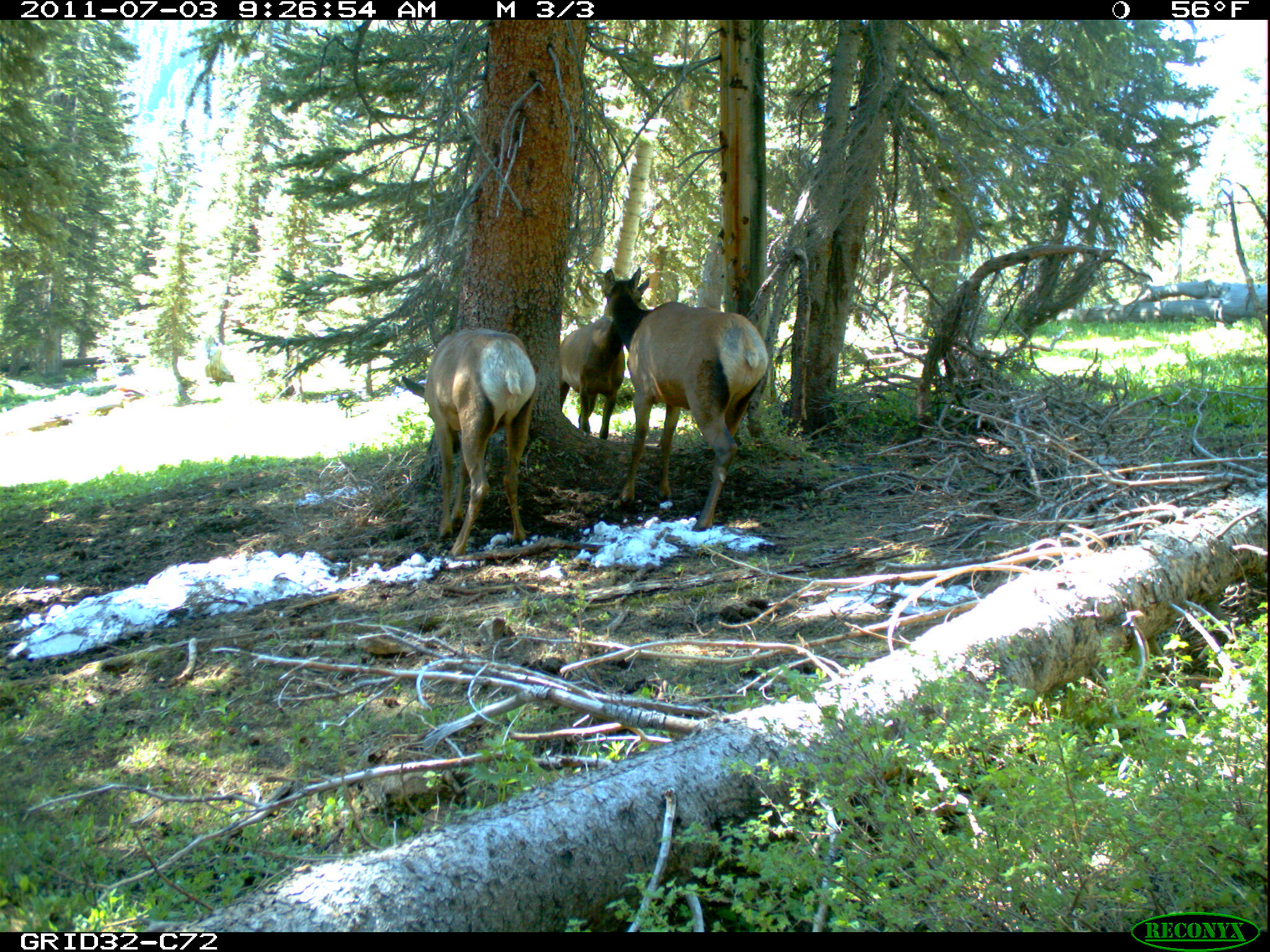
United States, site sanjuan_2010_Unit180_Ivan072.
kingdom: Animalia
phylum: Chordata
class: Mammalia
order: Artiodactyla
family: Cervidae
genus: Cervus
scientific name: Cervus elaphus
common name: red deer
Cervus elaphus (red deer).